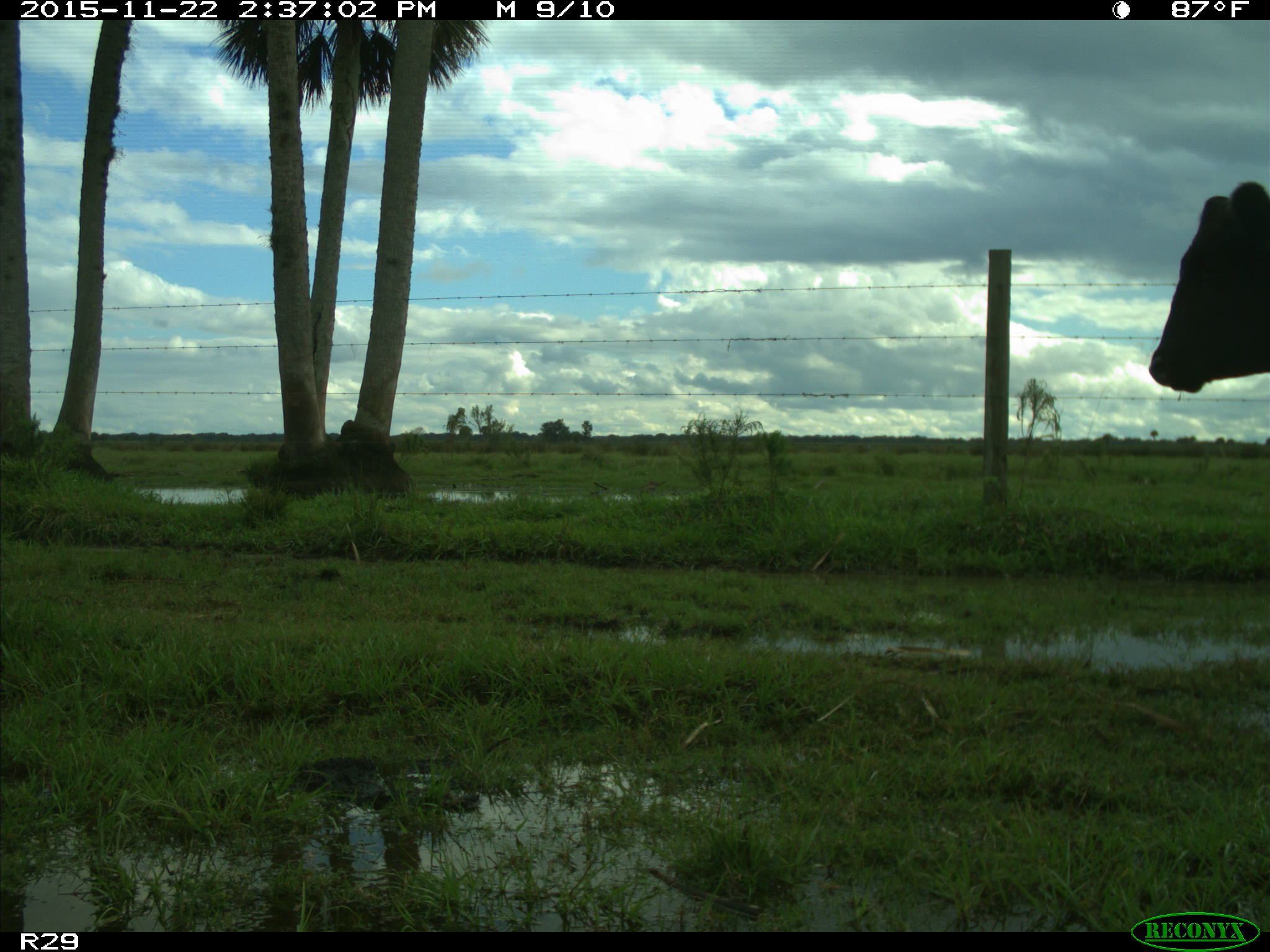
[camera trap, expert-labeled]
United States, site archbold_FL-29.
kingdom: Animalia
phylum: Chordata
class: Mammalia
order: Artiodactyla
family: Bovidae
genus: Bos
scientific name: Bos taurus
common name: domestic cow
Bos taurus (domestic cow).